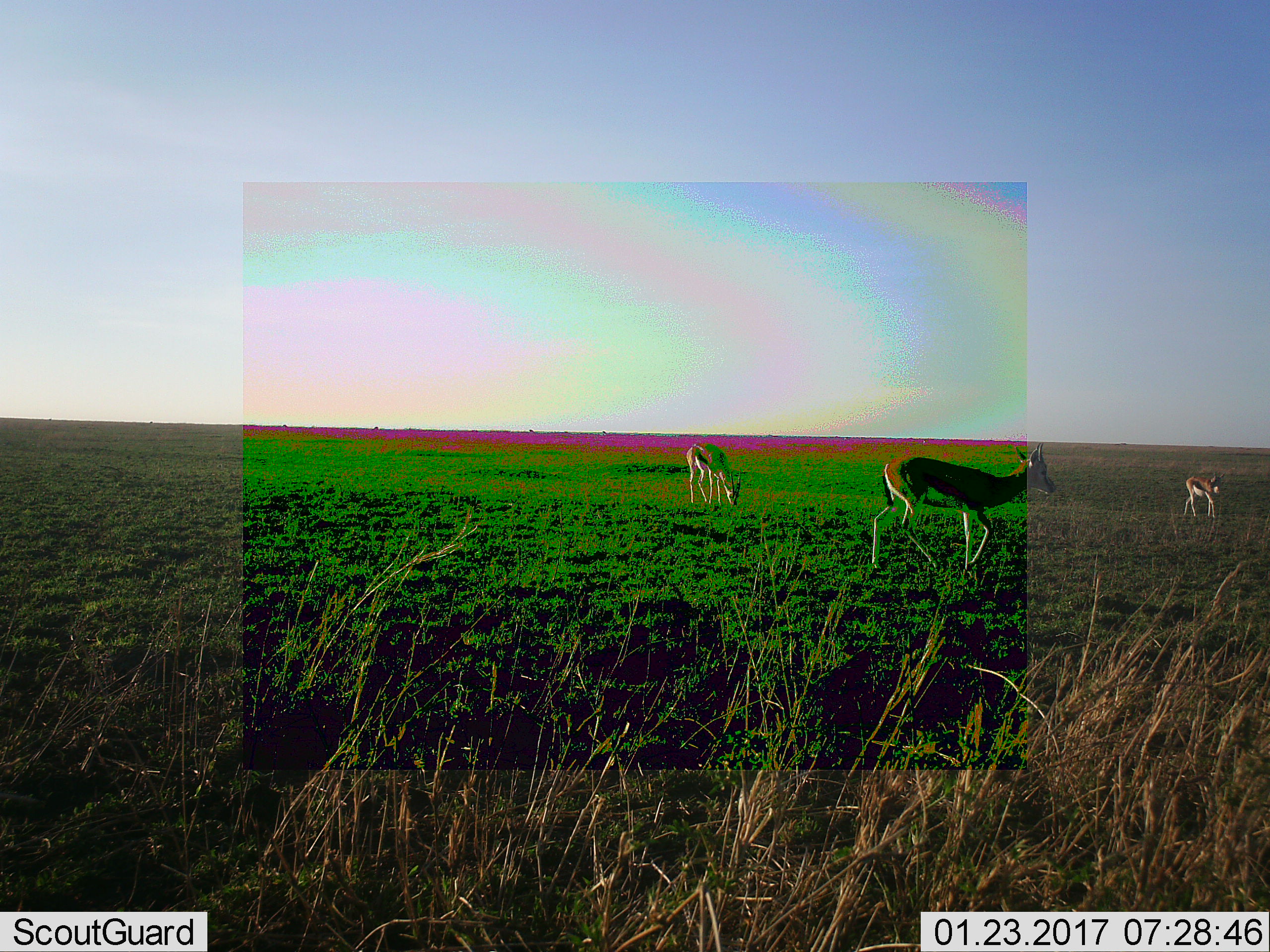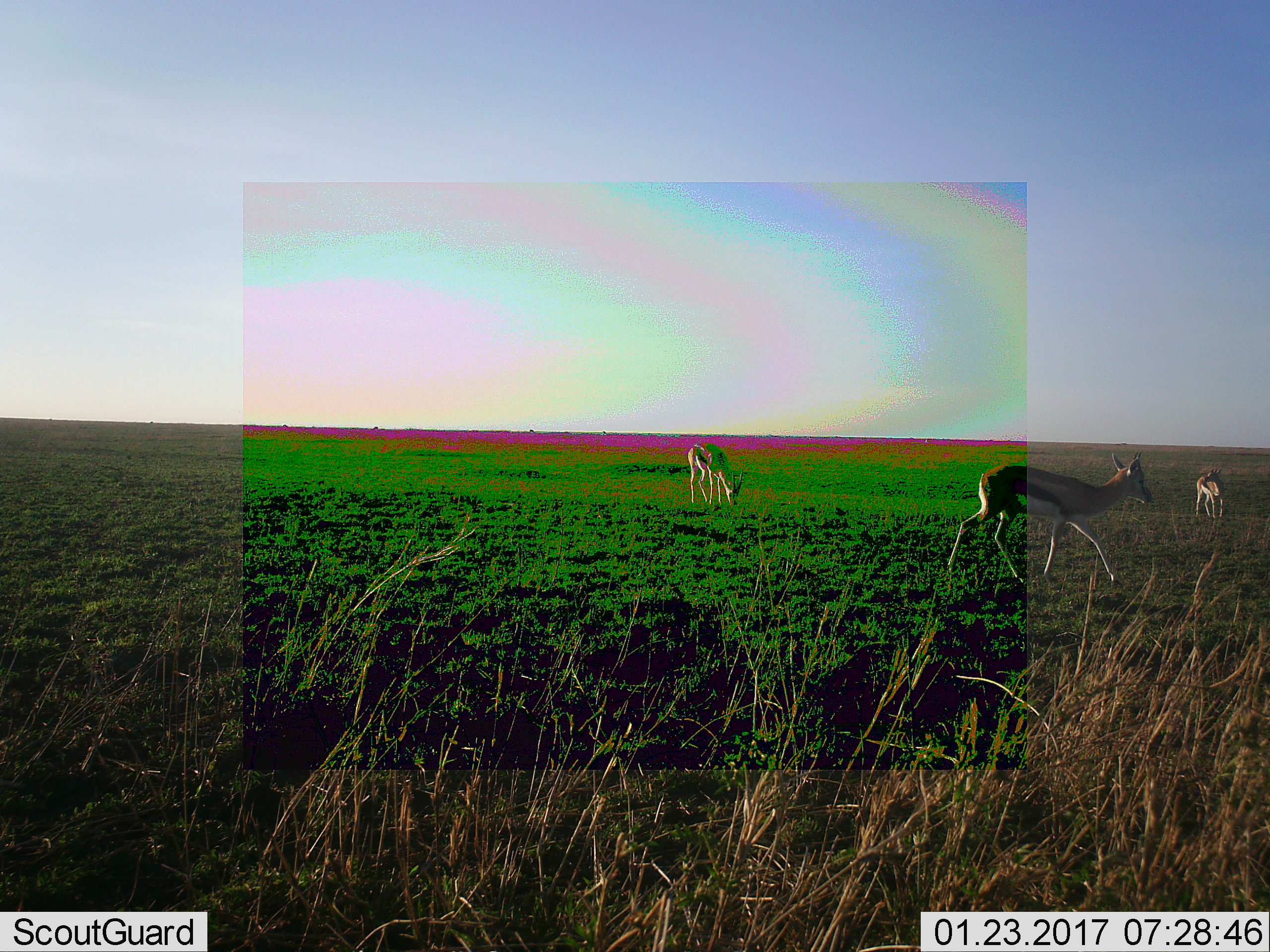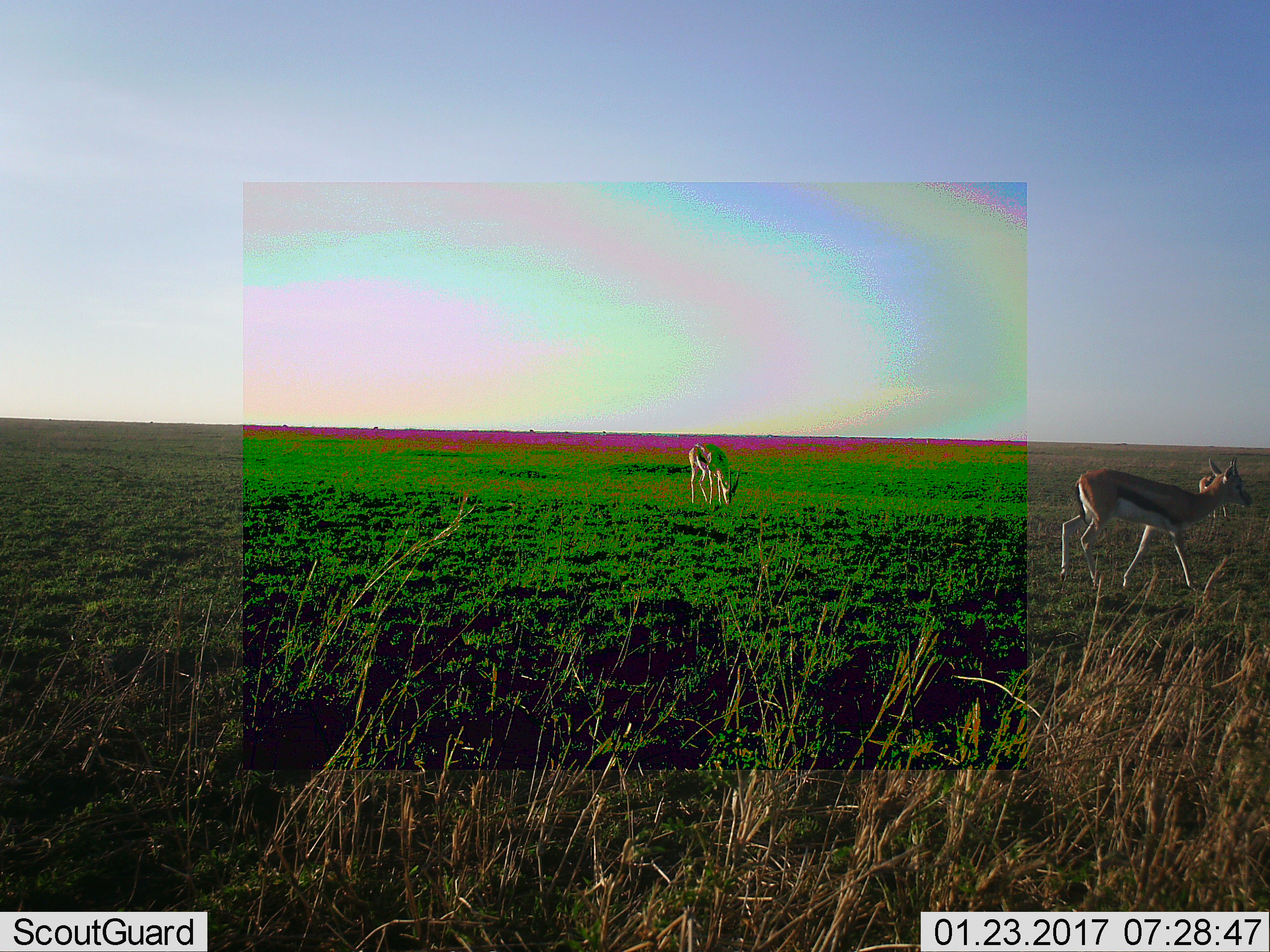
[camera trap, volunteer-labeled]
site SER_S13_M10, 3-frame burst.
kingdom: Animalia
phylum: Chordata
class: Mammalia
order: Artiodactyla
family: Bovidae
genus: Eudorcas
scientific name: Eudorcas thomsonii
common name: thomson's gazelle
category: gazellethomsons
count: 3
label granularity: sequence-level